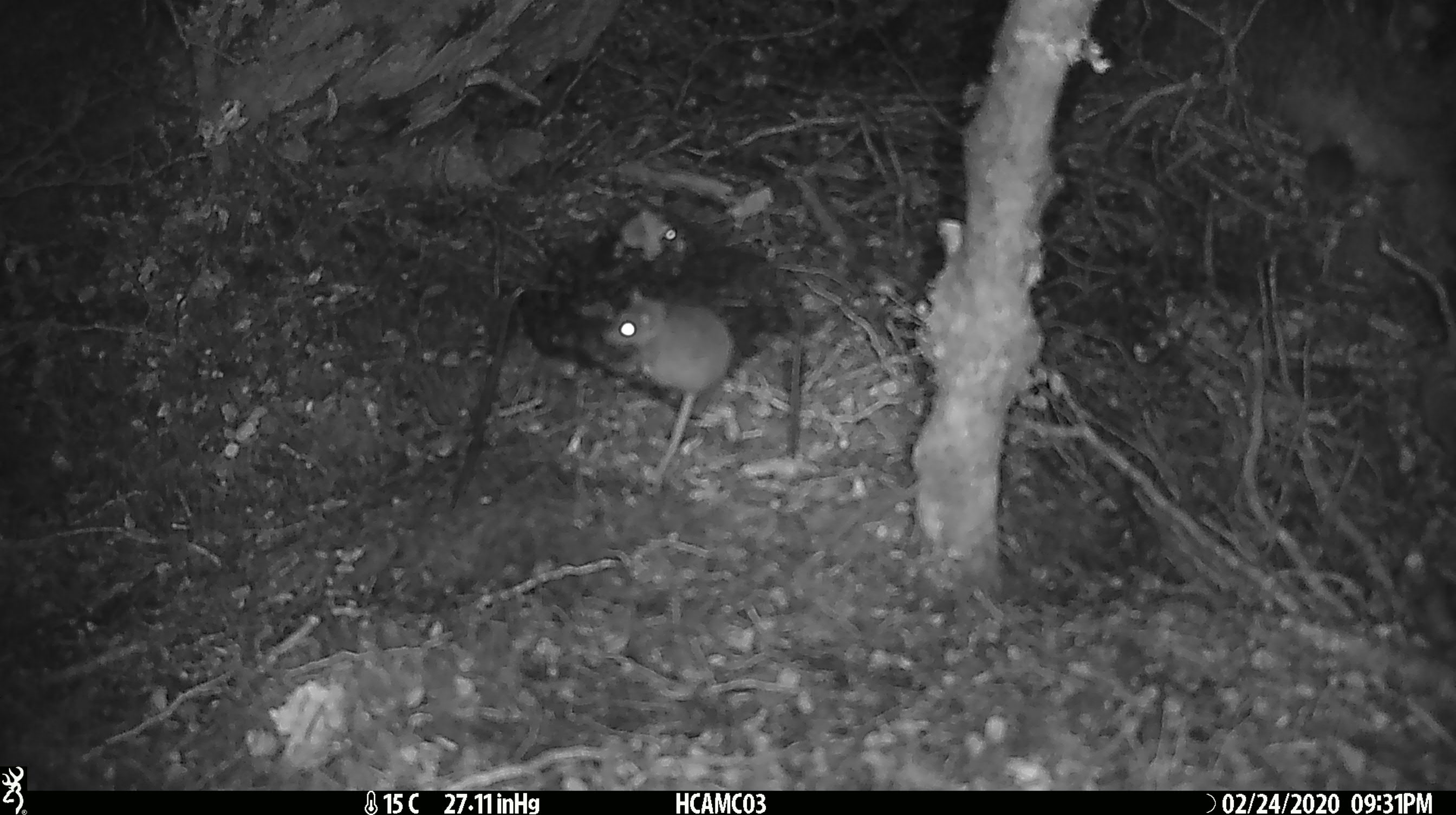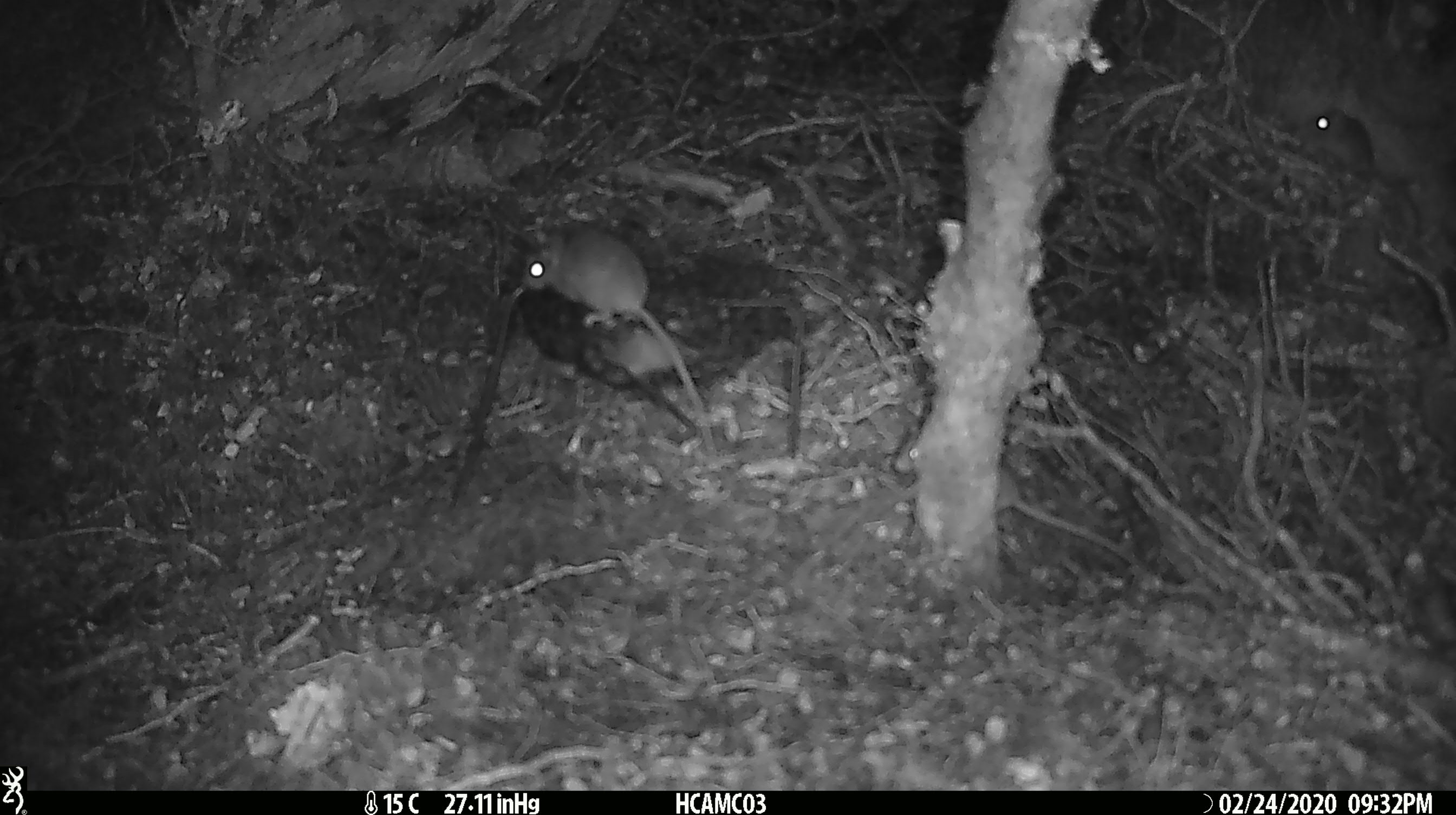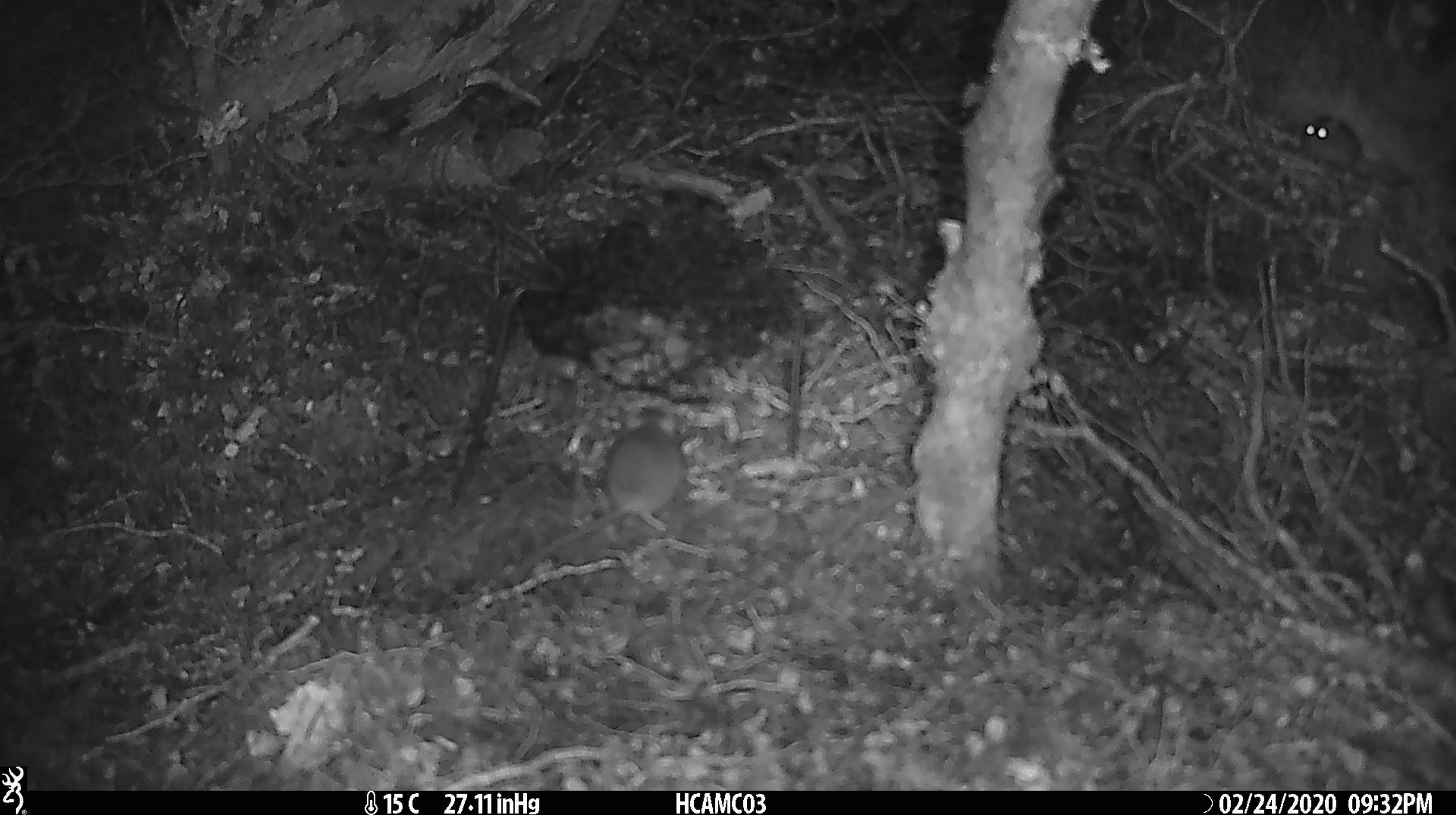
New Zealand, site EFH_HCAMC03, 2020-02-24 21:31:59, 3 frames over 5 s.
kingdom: Animalia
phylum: Chordata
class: Mammalia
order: Rodentia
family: Muridae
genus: Mus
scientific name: Mus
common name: mouse